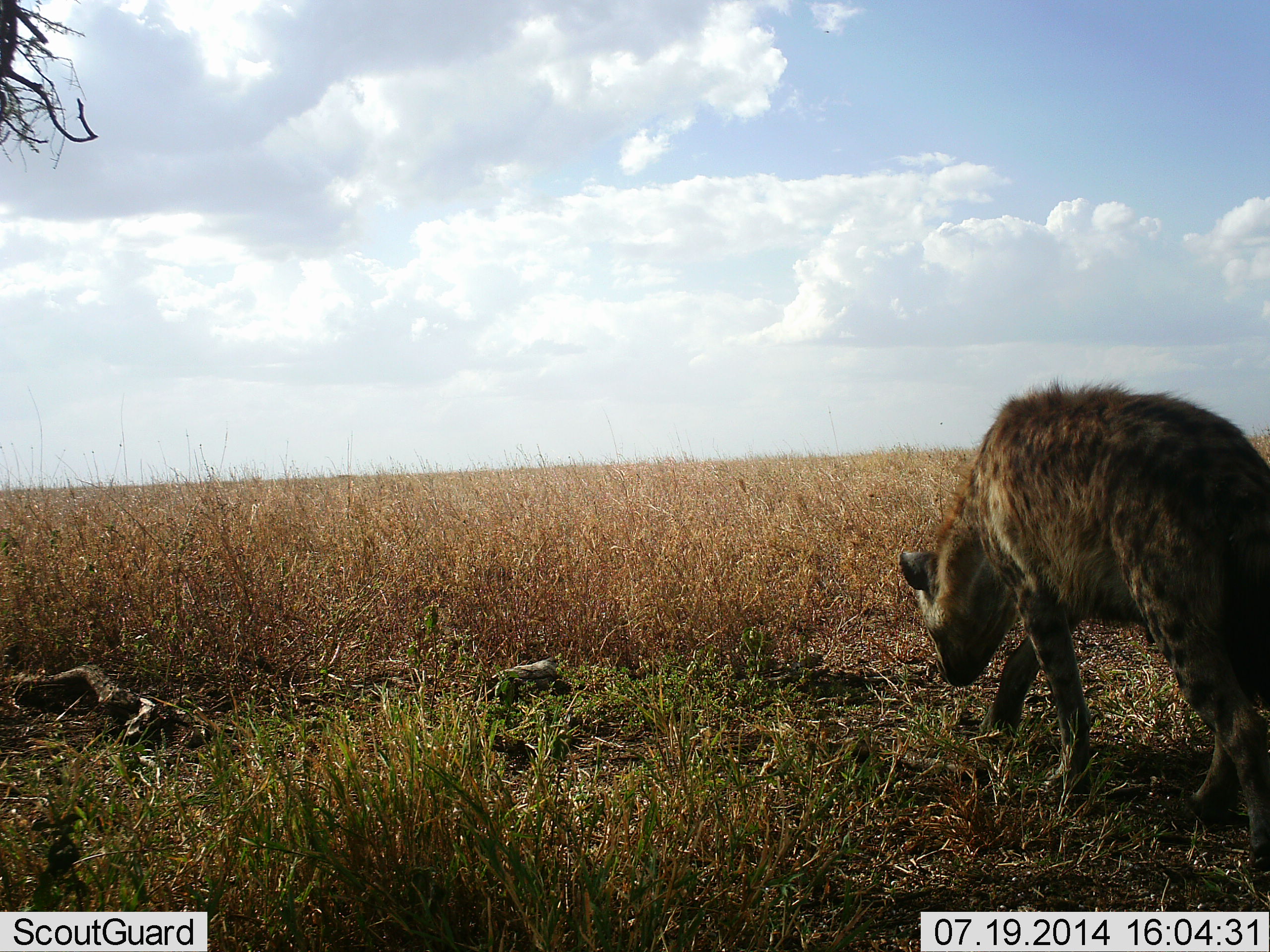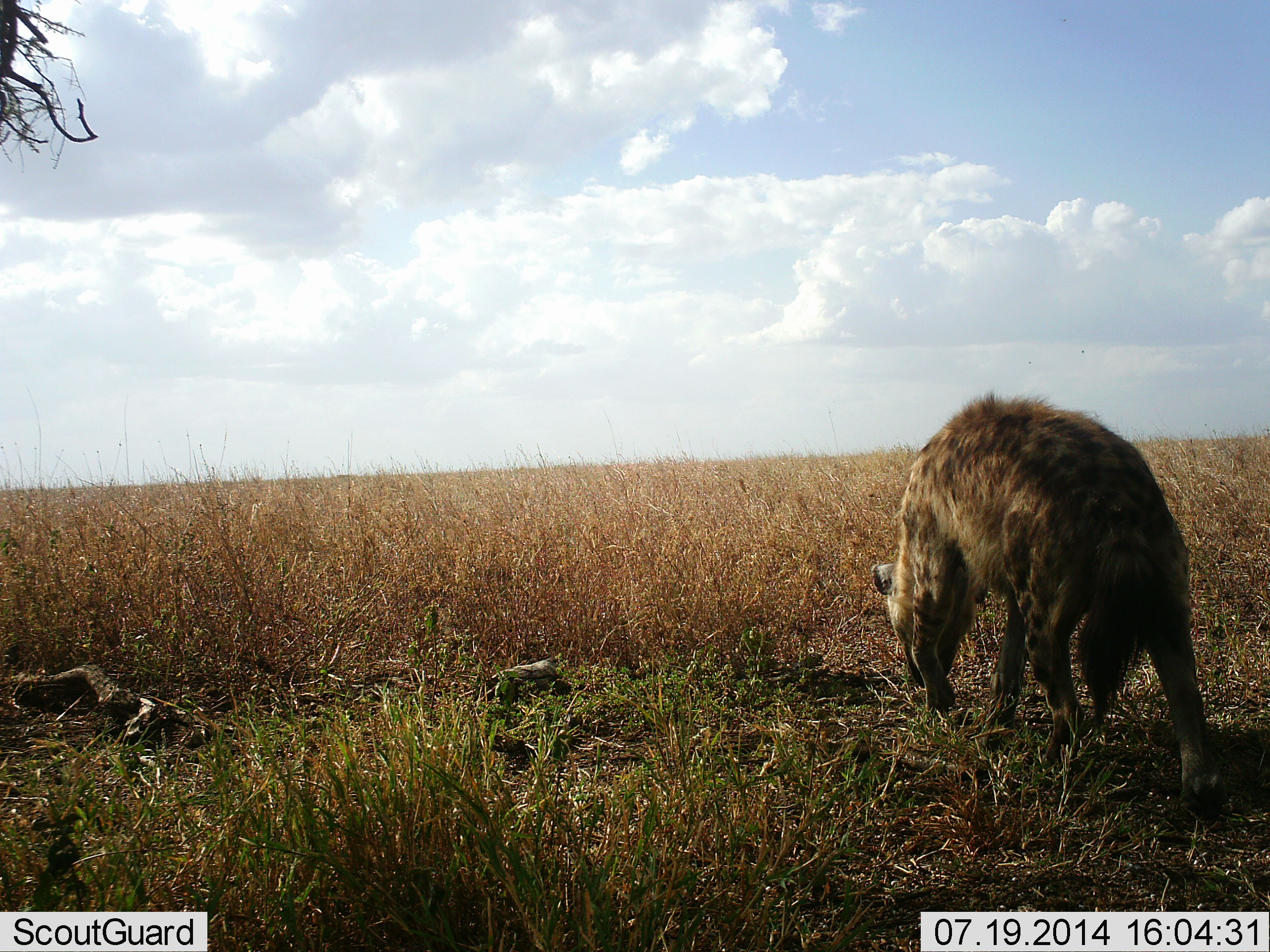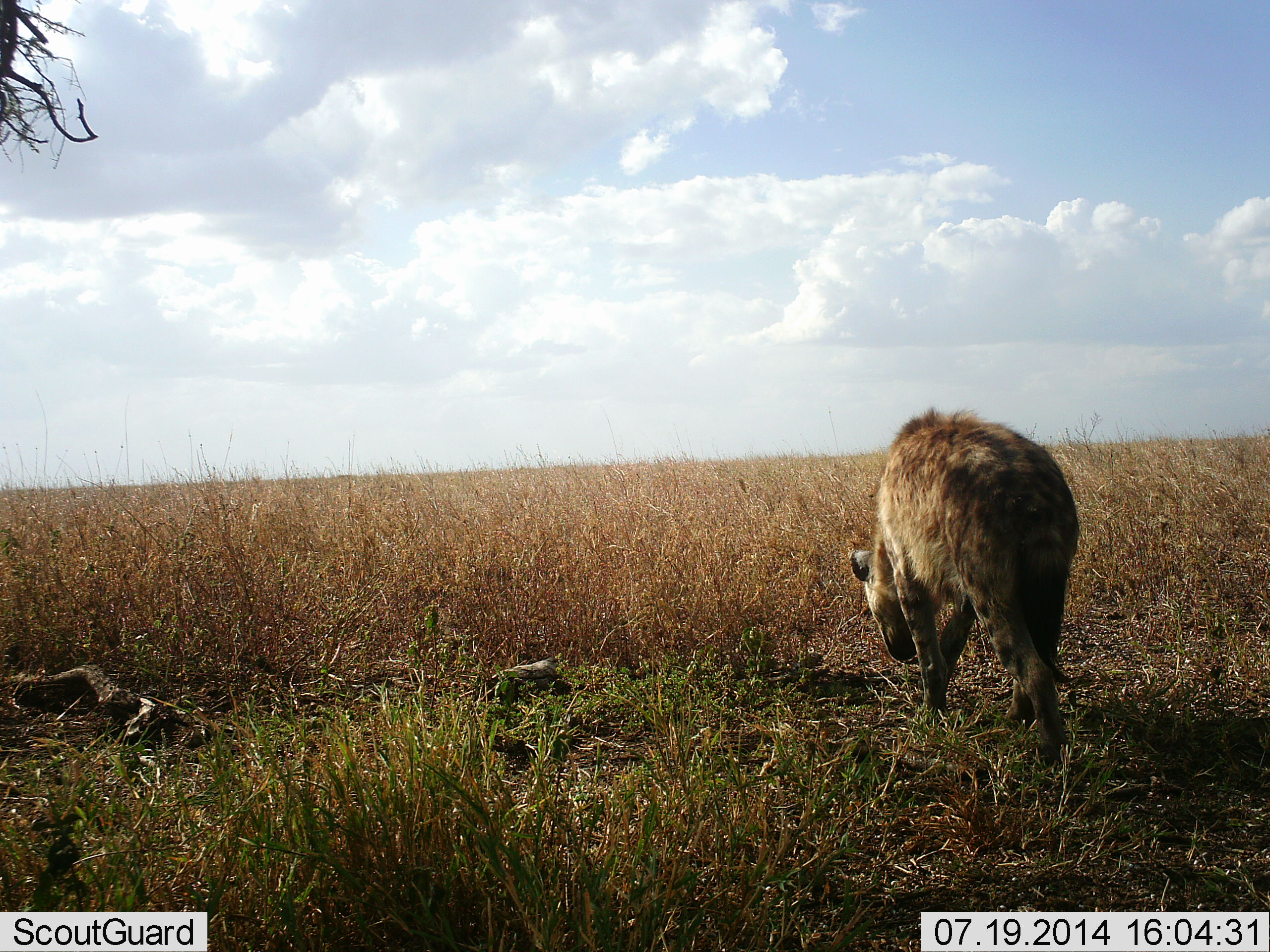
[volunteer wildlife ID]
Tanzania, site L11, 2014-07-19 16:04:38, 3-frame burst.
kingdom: Animalia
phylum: Chordata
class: Mammalia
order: Carnivora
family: Hyaenidae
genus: Crocuta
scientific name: Crocuta crocuta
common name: spotted hyena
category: hyenaspotted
Hyenaspotted (spotted hyena) (Crocuta crocuta), count 1. Behavior (volunteer vote fractions): standing 0%, resting 0%, moving 100%, interacting 0%. Young present (vote fraction): 0%. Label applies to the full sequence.